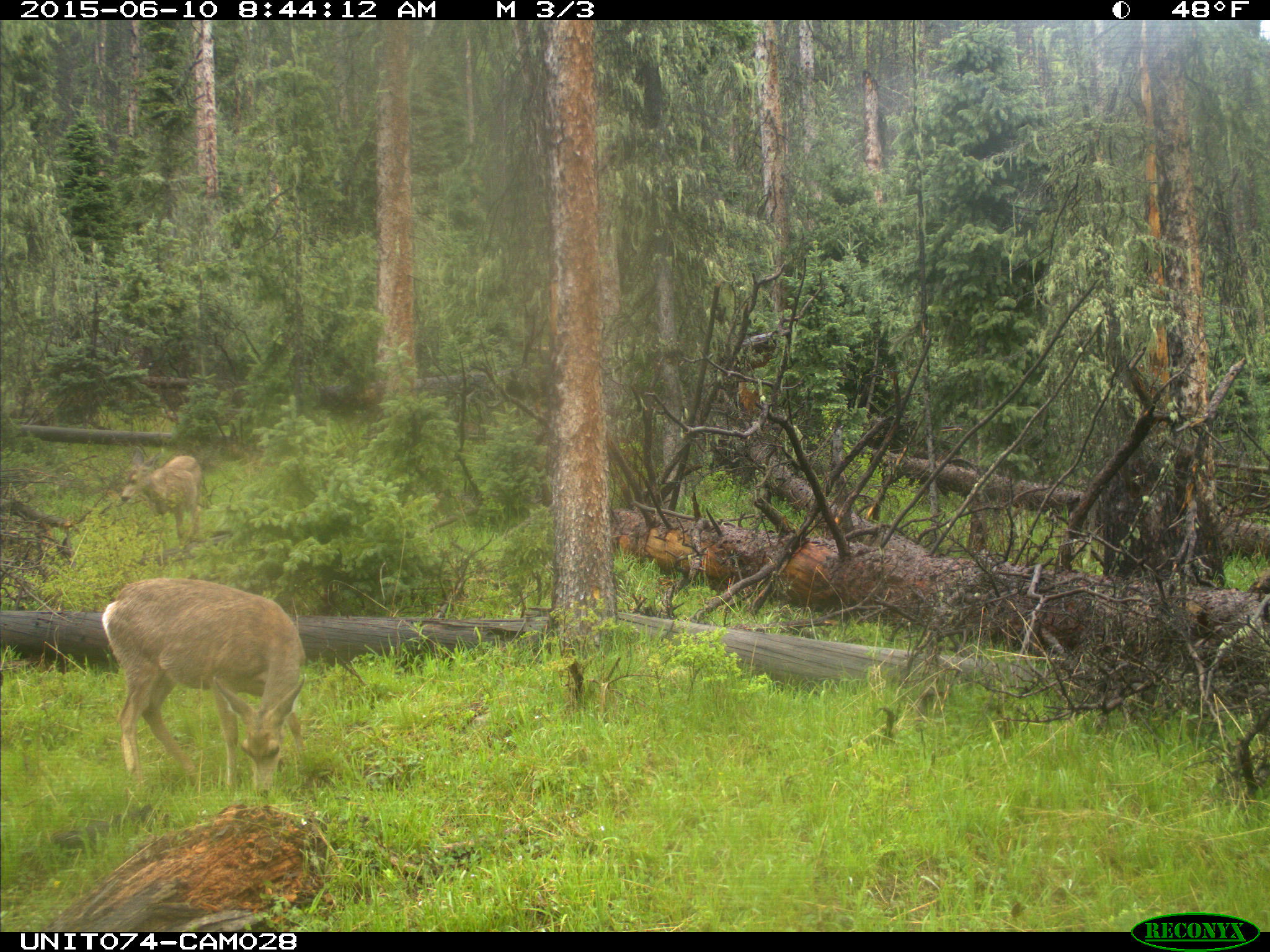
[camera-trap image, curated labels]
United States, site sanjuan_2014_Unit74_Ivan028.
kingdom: Animalia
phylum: Chordata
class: Mammalia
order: Artiodactyla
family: Cervidae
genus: Odocoileus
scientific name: Odocoileus hemionus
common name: mule deer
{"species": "Odocoileus hemionus (mule deer)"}